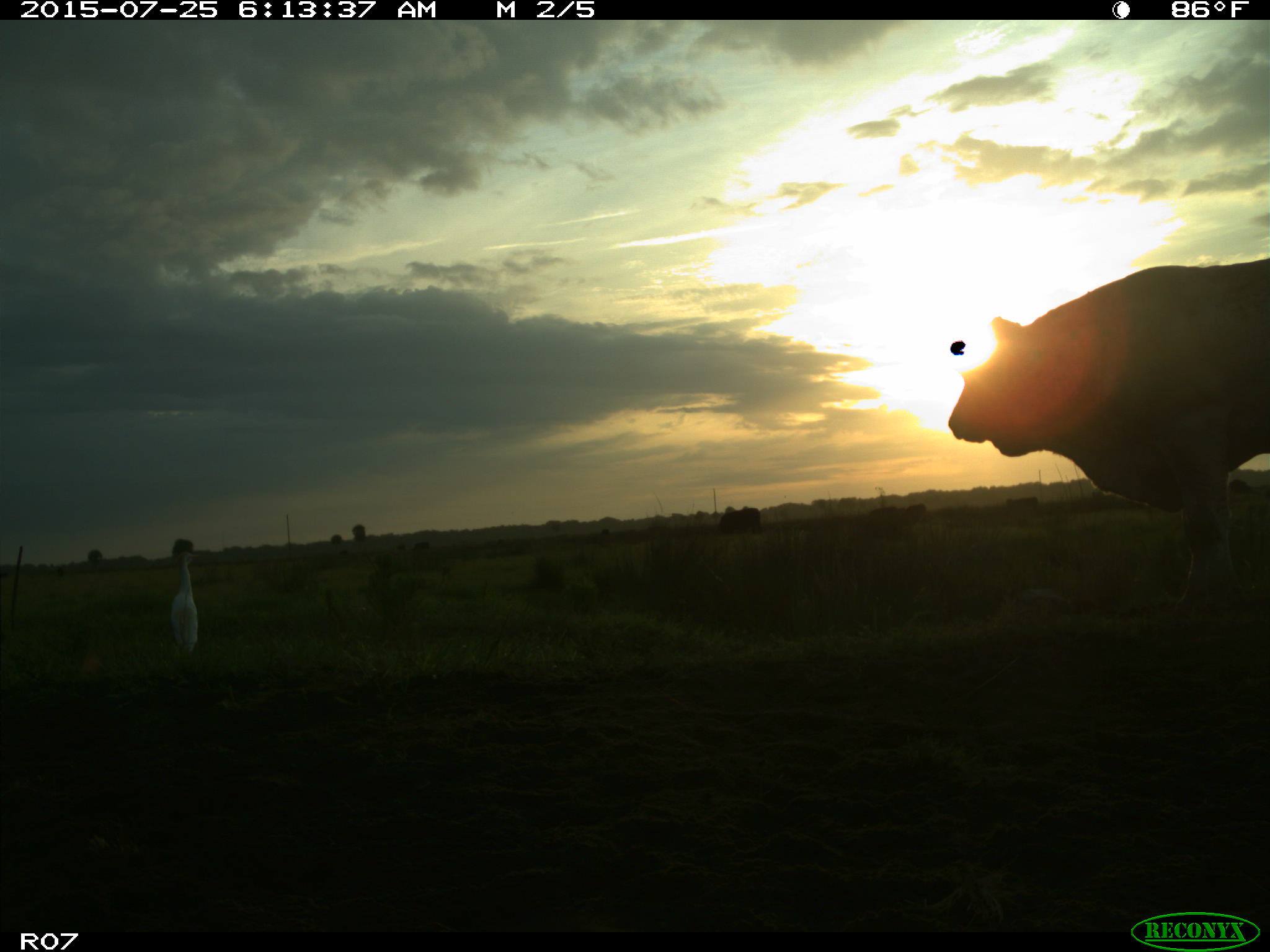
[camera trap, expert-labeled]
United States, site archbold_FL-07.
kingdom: Animalia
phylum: Chordata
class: Mammalia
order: Artiodactyla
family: Bovidae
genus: Bos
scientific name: Bos taurus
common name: domestic cow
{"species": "Bos taurus (domestic cow)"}